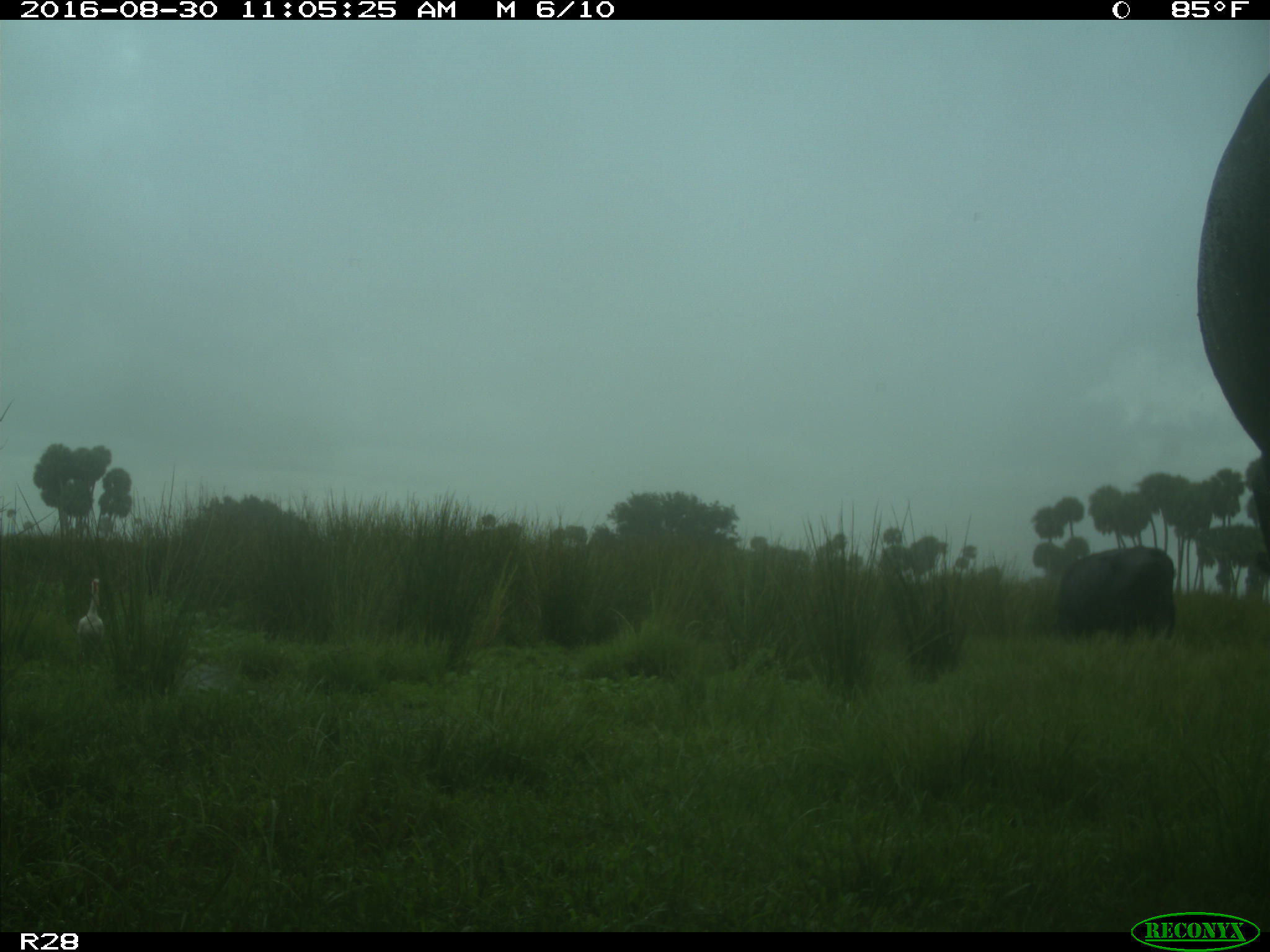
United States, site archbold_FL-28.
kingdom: Animalia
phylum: Chordata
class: Mammalia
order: Artiodactyla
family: Bovidae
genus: Bos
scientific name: Bos taurus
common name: domestic cow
Bos taurus (domestic cow).